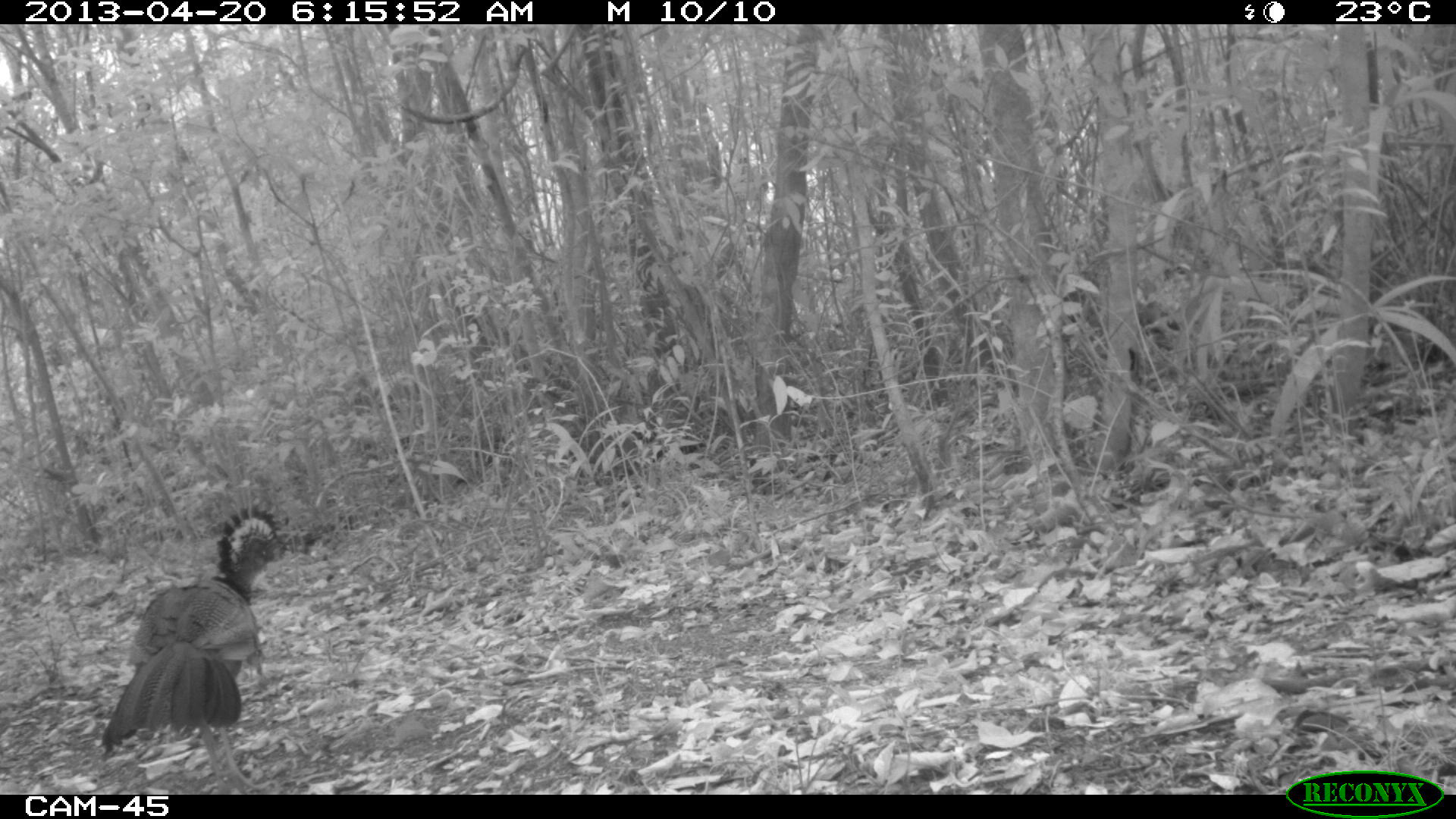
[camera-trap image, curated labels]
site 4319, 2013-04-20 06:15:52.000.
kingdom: Animalia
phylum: Chordata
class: Aves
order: Galliformes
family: Cracidae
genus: Crax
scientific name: Crax rubra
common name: great curassow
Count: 1.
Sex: female.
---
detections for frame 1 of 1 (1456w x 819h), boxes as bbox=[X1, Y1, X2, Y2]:
crax rubra: bbox=[99, 494, 294, 794]